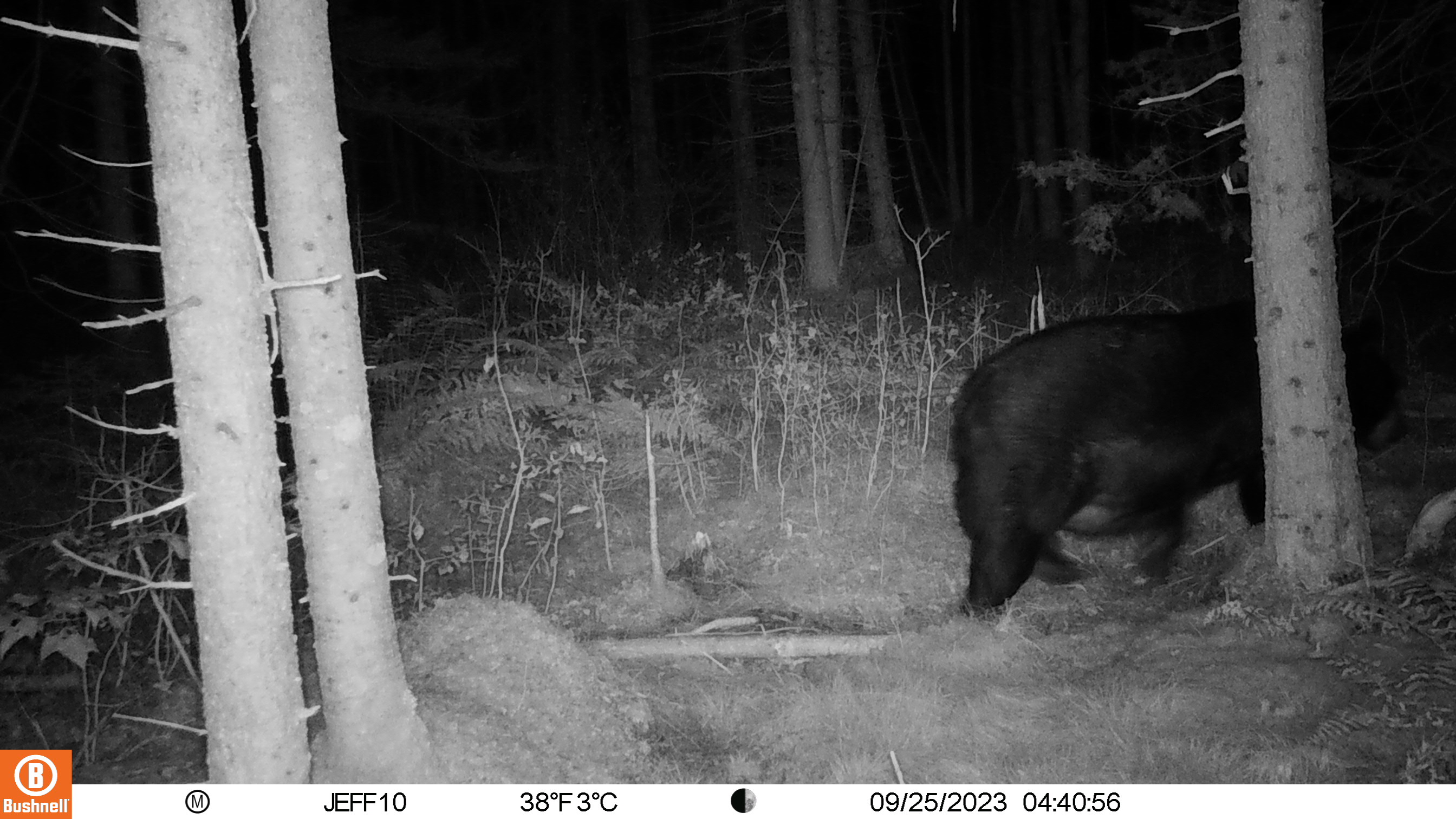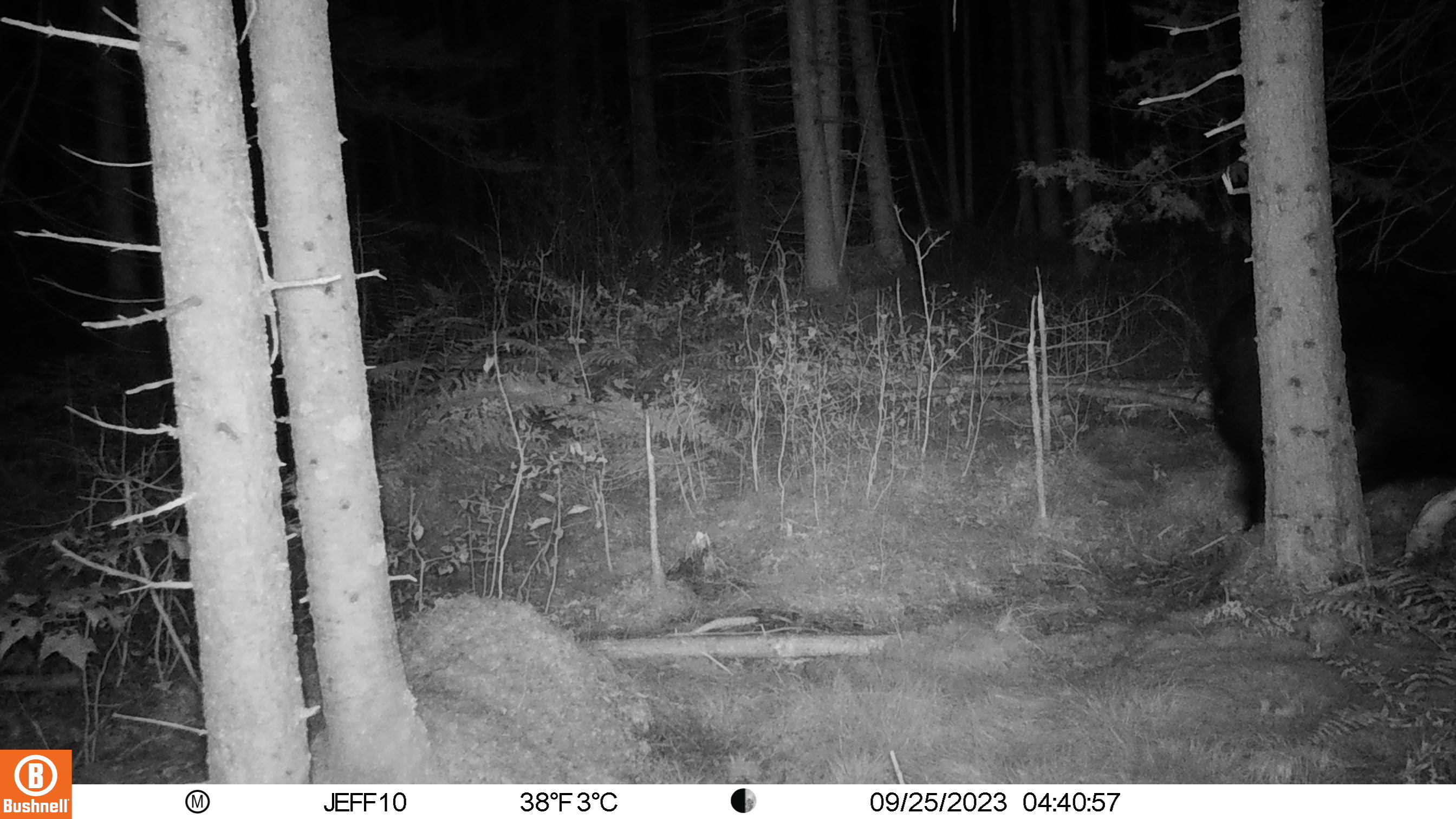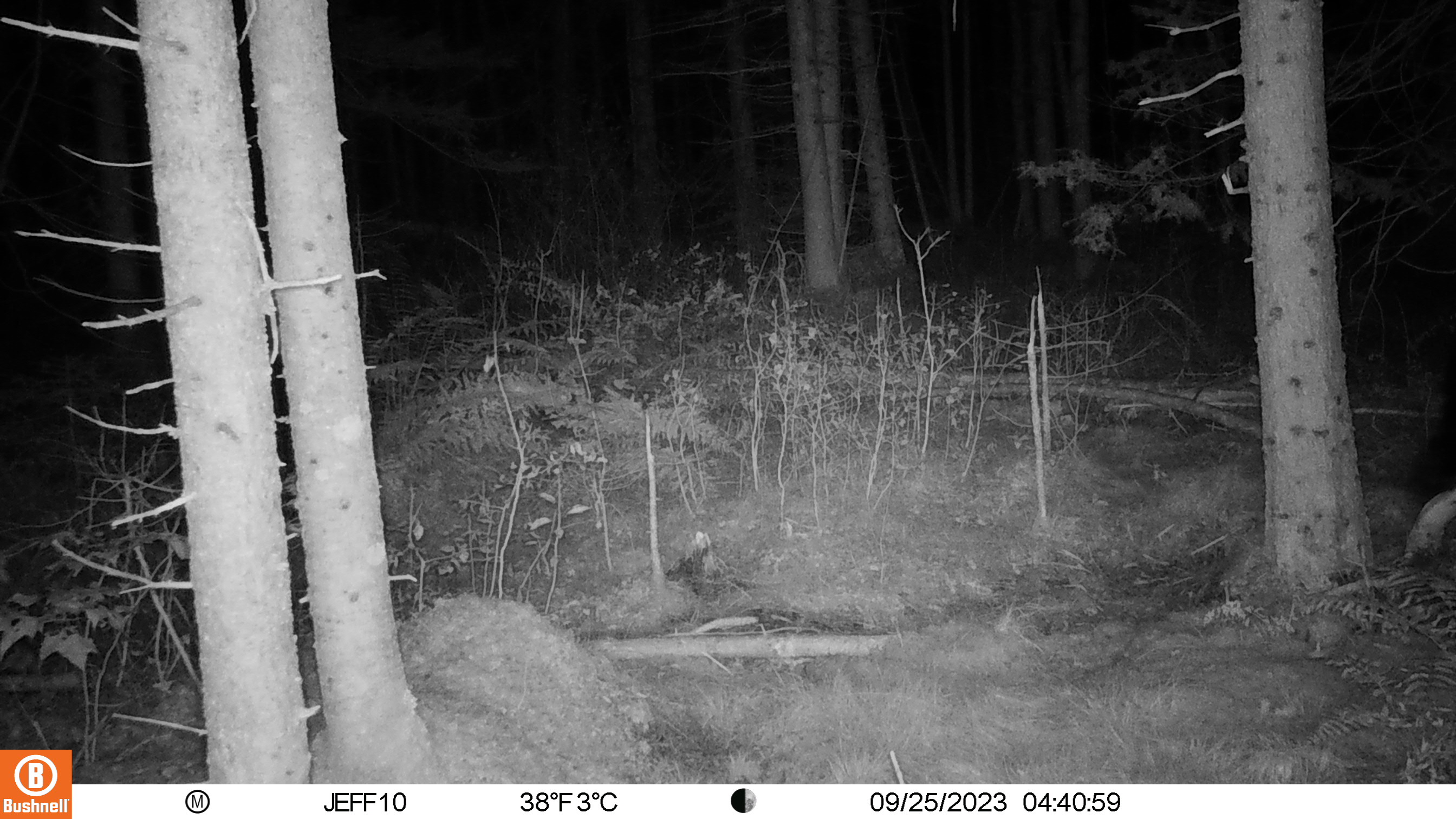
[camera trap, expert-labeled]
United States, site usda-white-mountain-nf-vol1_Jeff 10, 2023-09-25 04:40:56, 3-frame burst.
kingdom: Animalia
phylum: Chordata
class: Mammalia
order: Carnivora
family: Ursidae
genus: Ursus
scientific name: Ursus americanus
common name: black bear